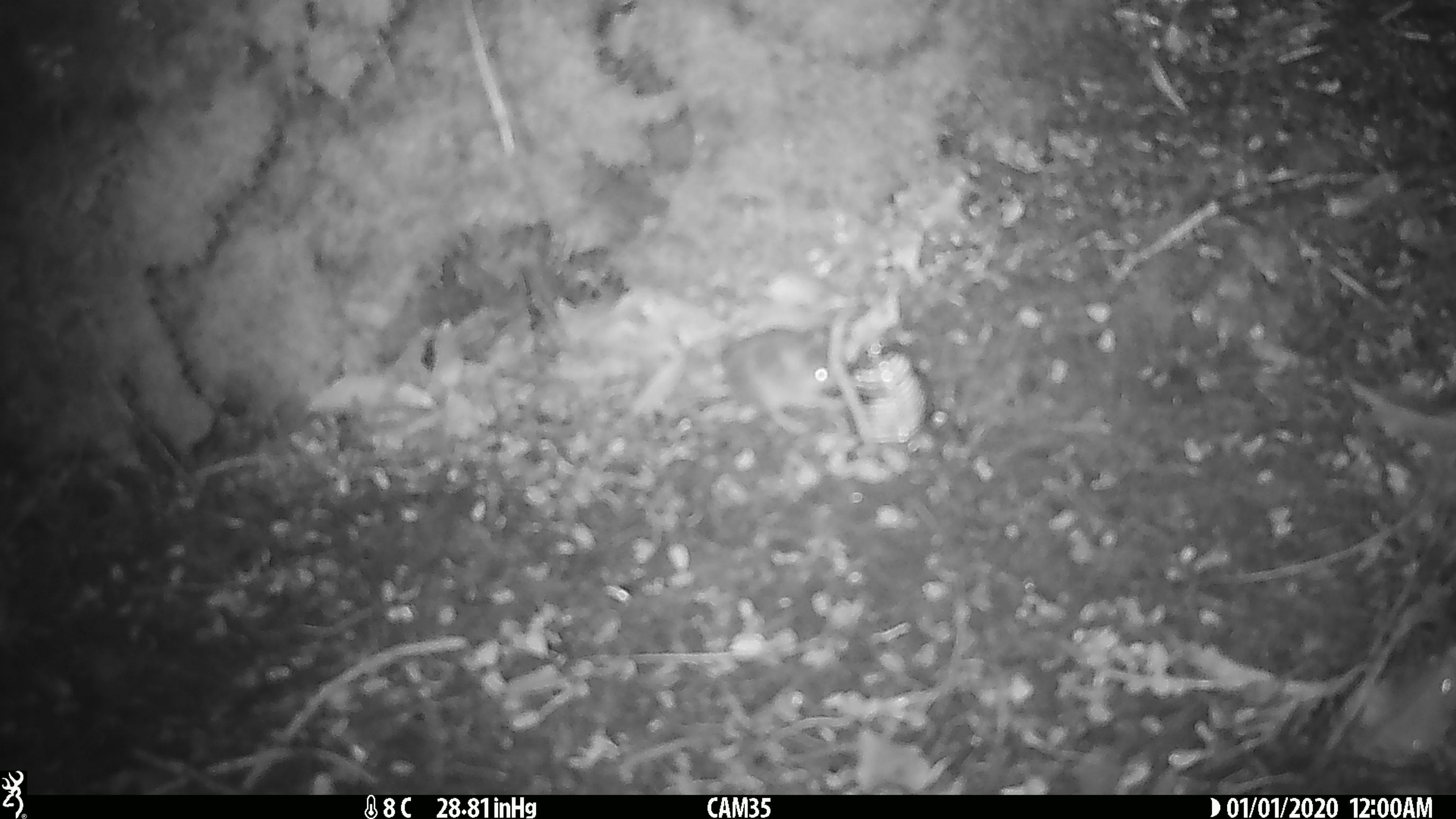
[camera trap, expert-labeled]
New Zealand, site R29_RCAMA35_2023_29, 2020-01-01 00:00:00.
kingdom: Animalia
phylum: Chordata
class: Mammalia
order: Rodentia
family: Muridae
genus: Mus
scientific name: Mus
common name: mouse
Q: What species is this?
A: Mouse (Mus).